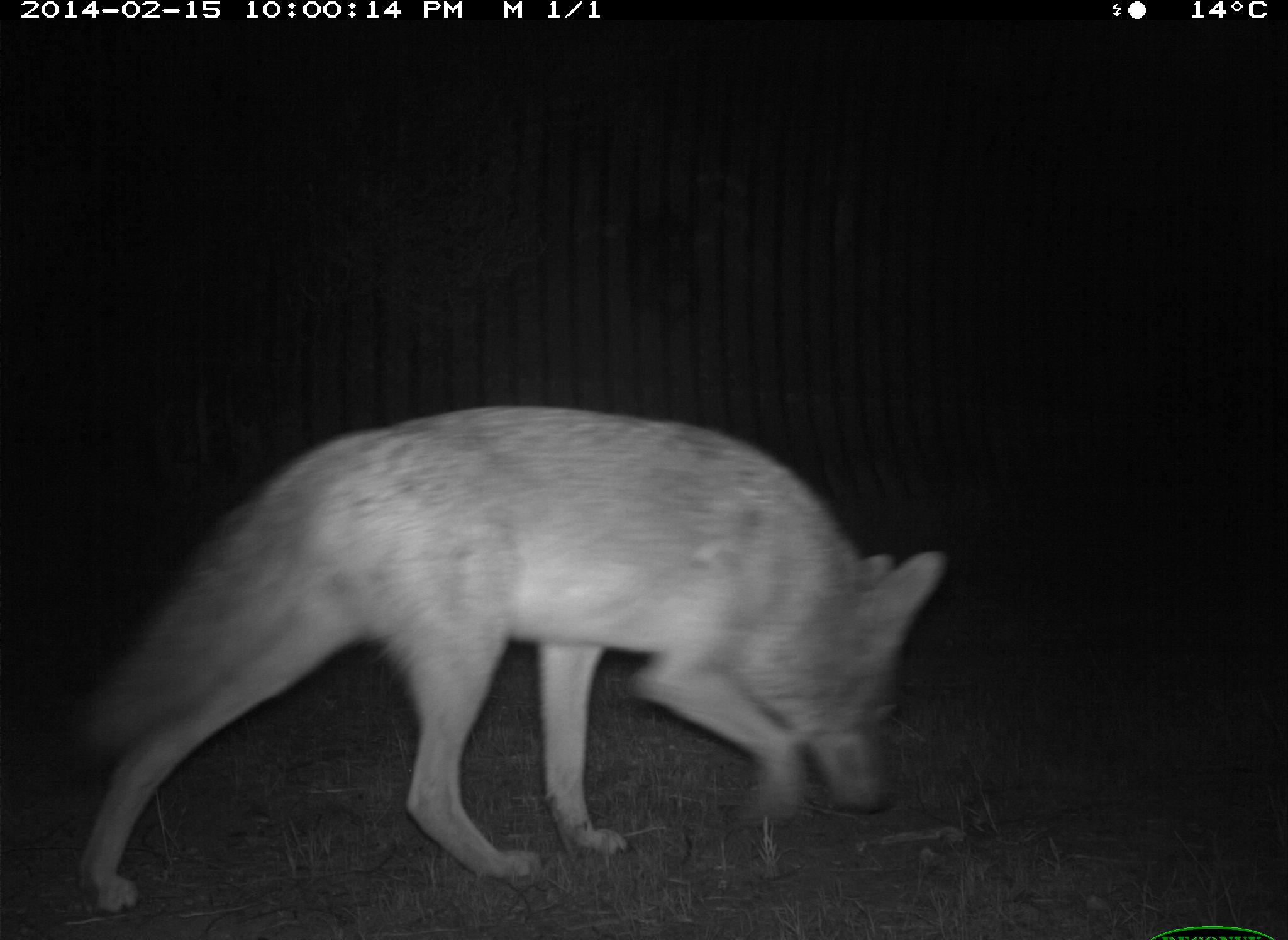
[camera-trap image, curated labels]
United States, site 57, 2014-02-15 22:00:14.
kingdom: Animalia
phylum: Chordata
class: Mammalia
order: Carnivora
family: Canidae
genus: Canis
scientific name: Canis latrans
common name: coyote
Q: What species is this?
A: Coyote (Canis latrans).